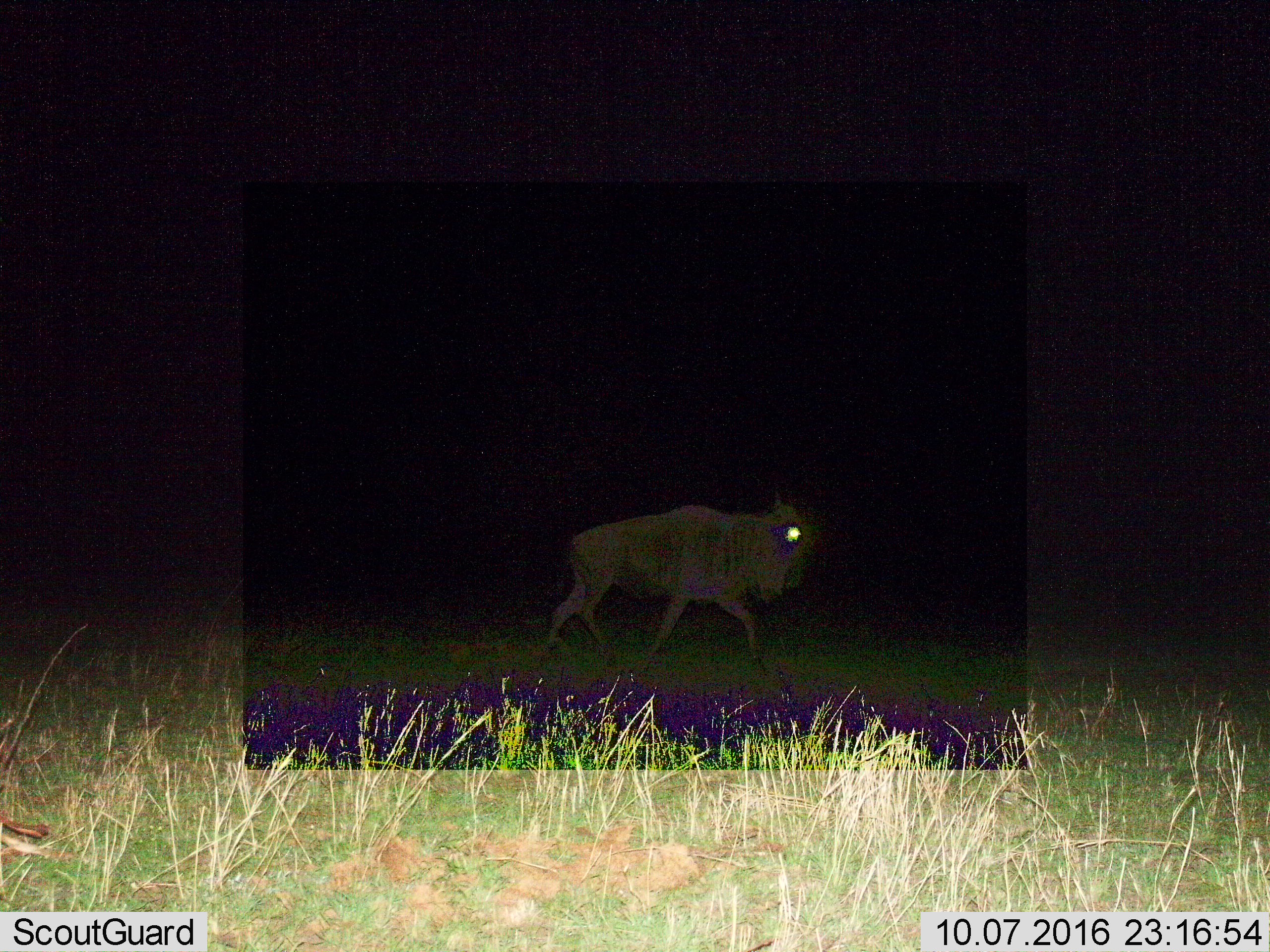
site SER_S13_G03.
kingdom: Animalia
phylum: Chordata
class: Mammalia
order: Artiodactyla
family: Bovidae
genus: Connochaetes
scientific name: Connochaetes taurinus taurinus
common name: blue wildebeest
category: wildebeestblue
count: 1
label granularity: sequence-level